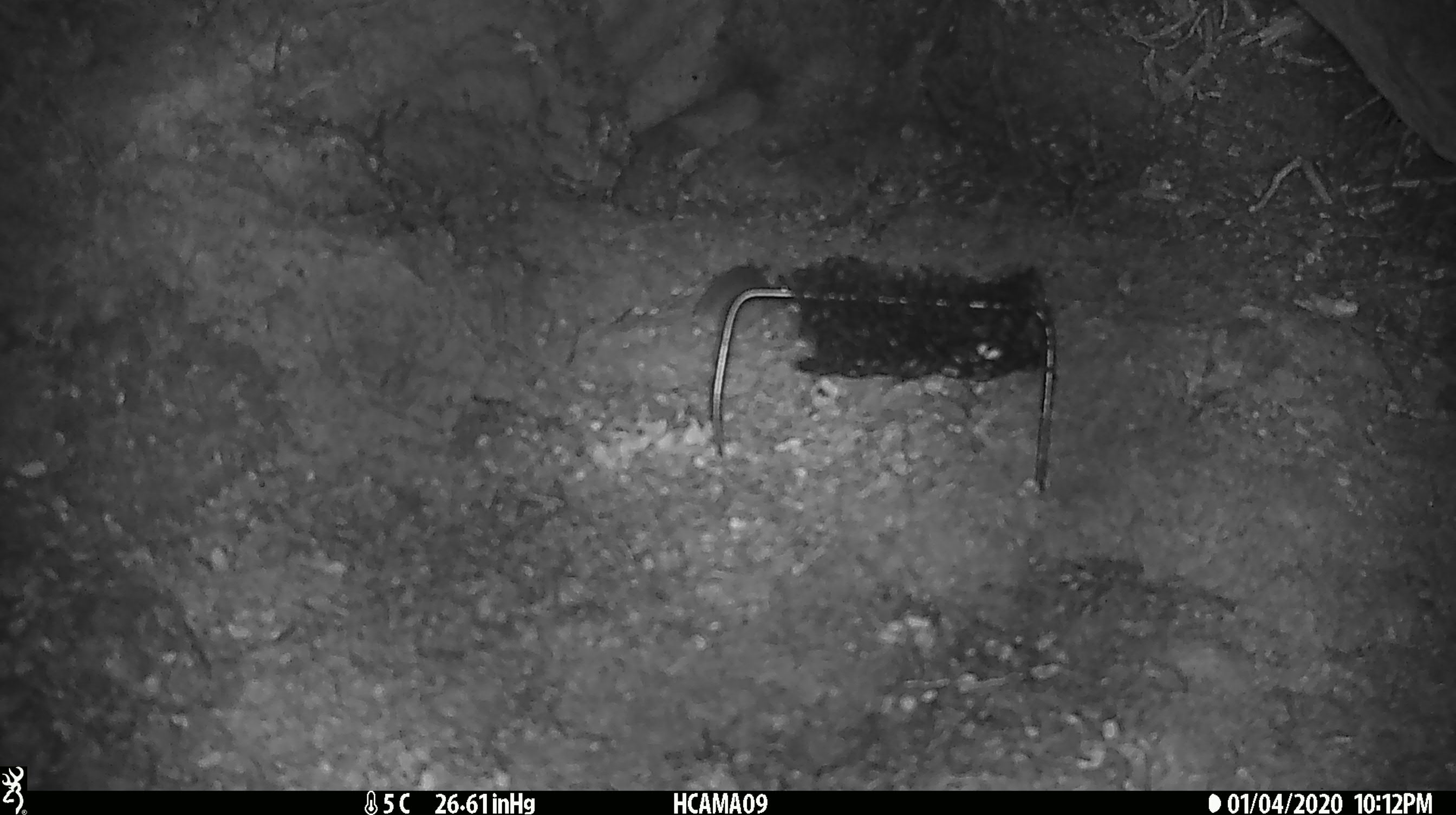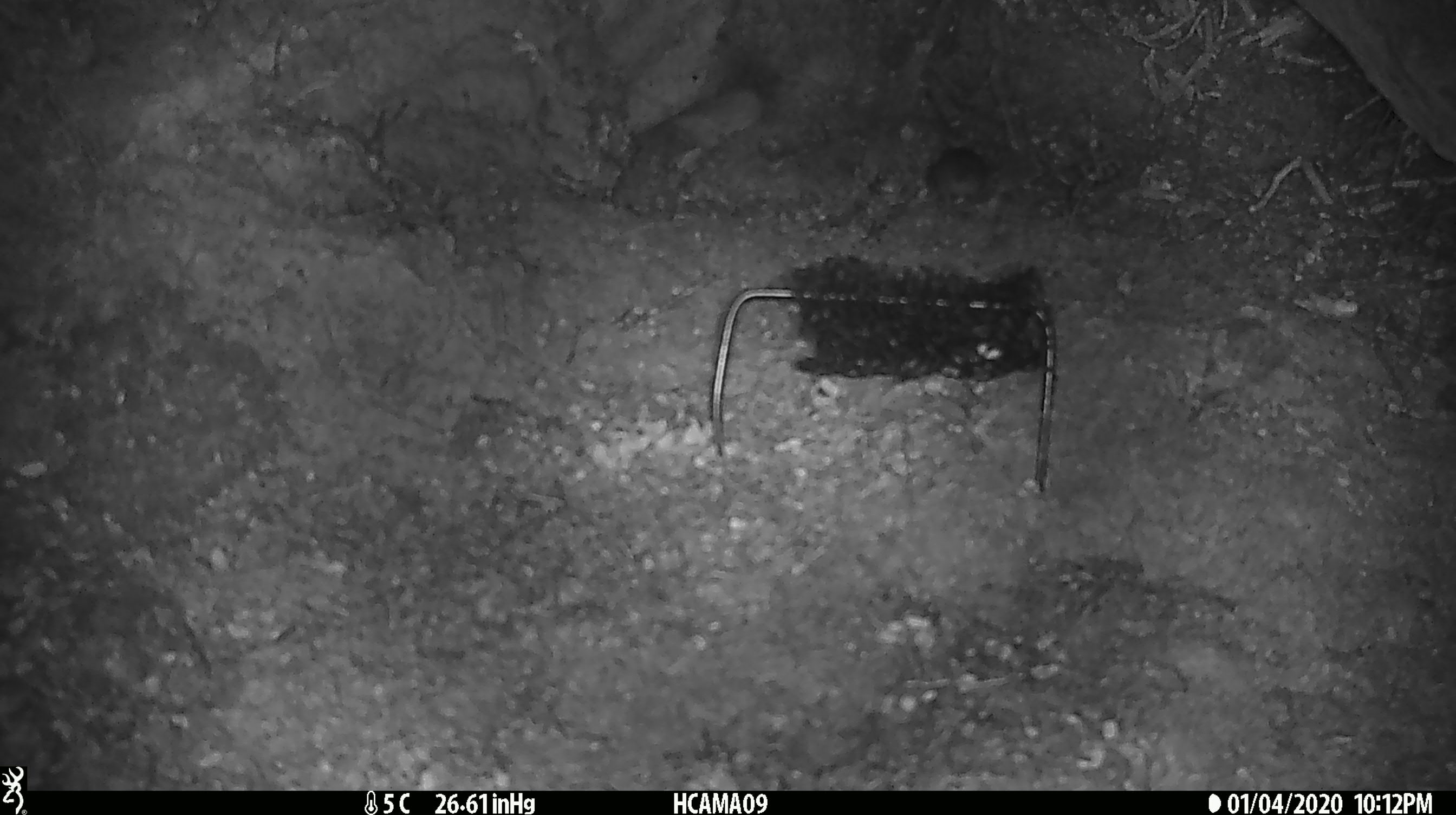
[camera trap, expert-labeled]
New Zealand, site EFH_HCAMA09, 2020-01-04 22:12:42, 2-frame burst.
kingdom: Animalia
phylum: Chordata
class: Mammalia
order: Rodentia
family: Muridae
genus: Mus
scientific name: Mus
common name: mouse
Mouse (Mus).